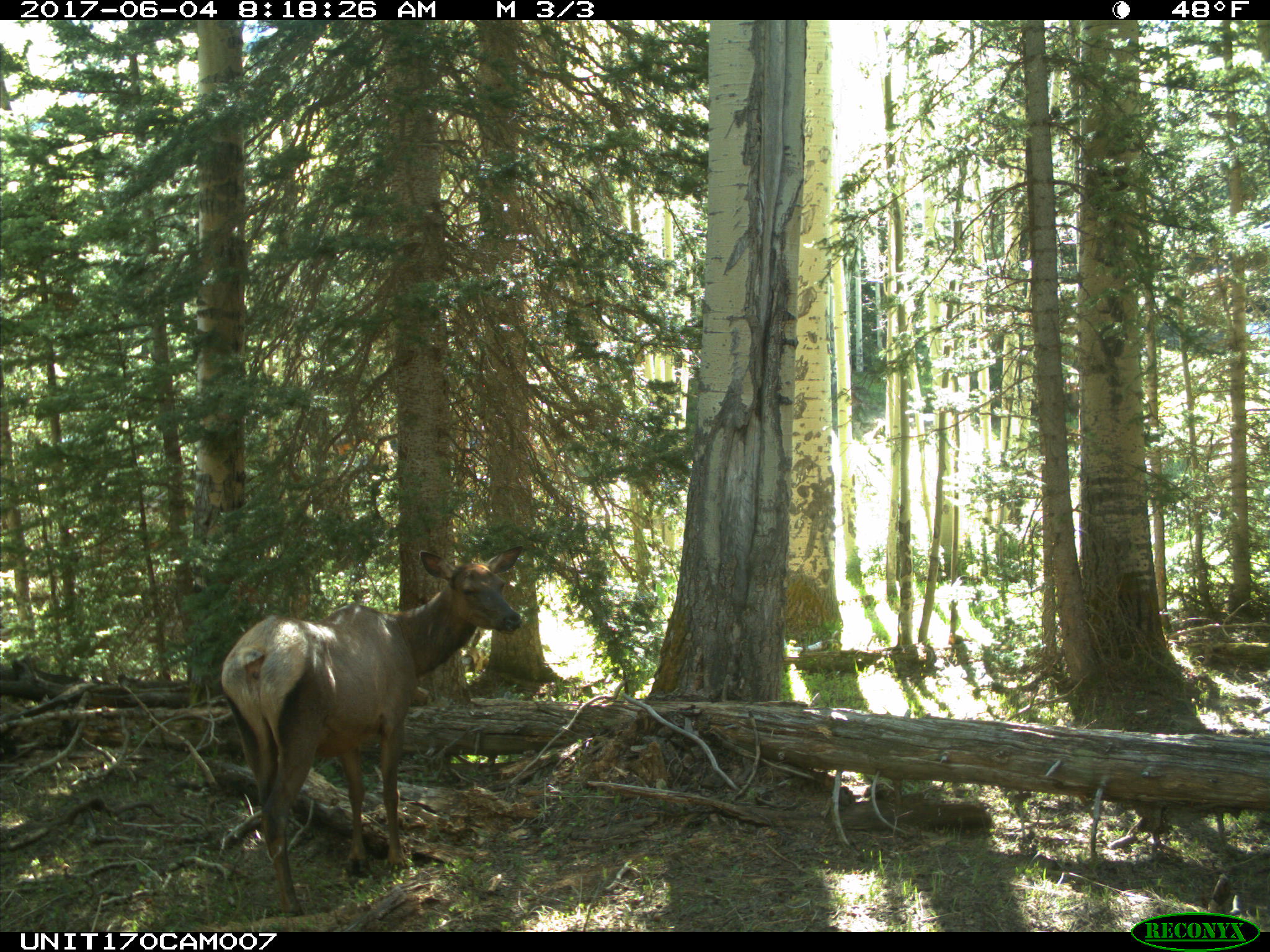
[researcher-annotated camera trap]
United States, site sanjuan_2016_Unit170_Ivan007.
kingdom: Animalia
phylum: Chordata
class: Mammalia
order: Artiodactyla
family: Cervidae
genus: Cervus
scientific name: Cervus elaphus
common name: red deer